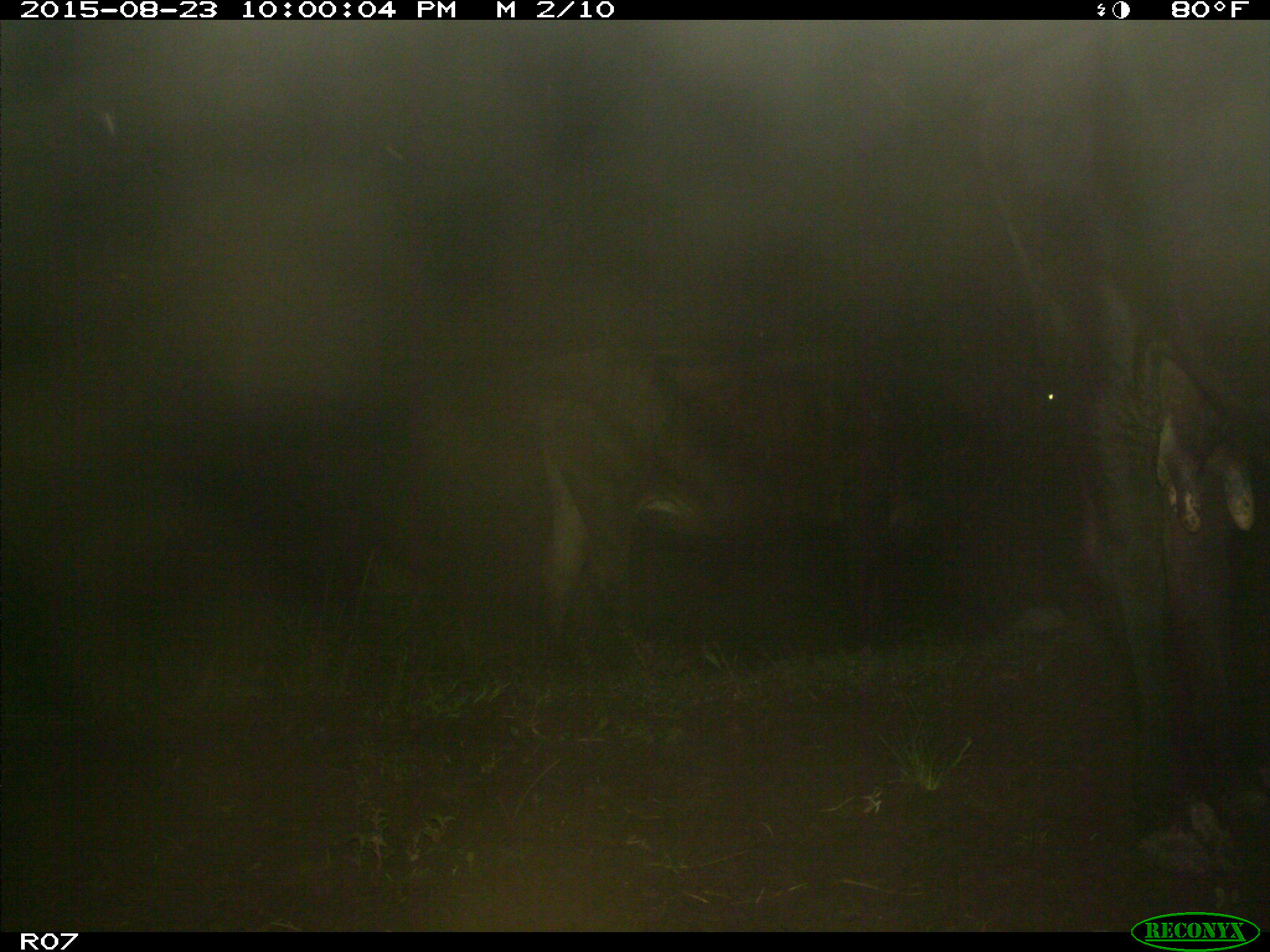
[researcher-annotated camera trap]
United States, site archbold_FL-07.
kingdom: Animalia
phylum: Chordata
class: Mammalia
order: Artiodactyla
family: Bovidae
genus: Bos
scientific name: Bos taurus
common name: domestic cow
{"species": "Bos taurus (domestic cow)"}